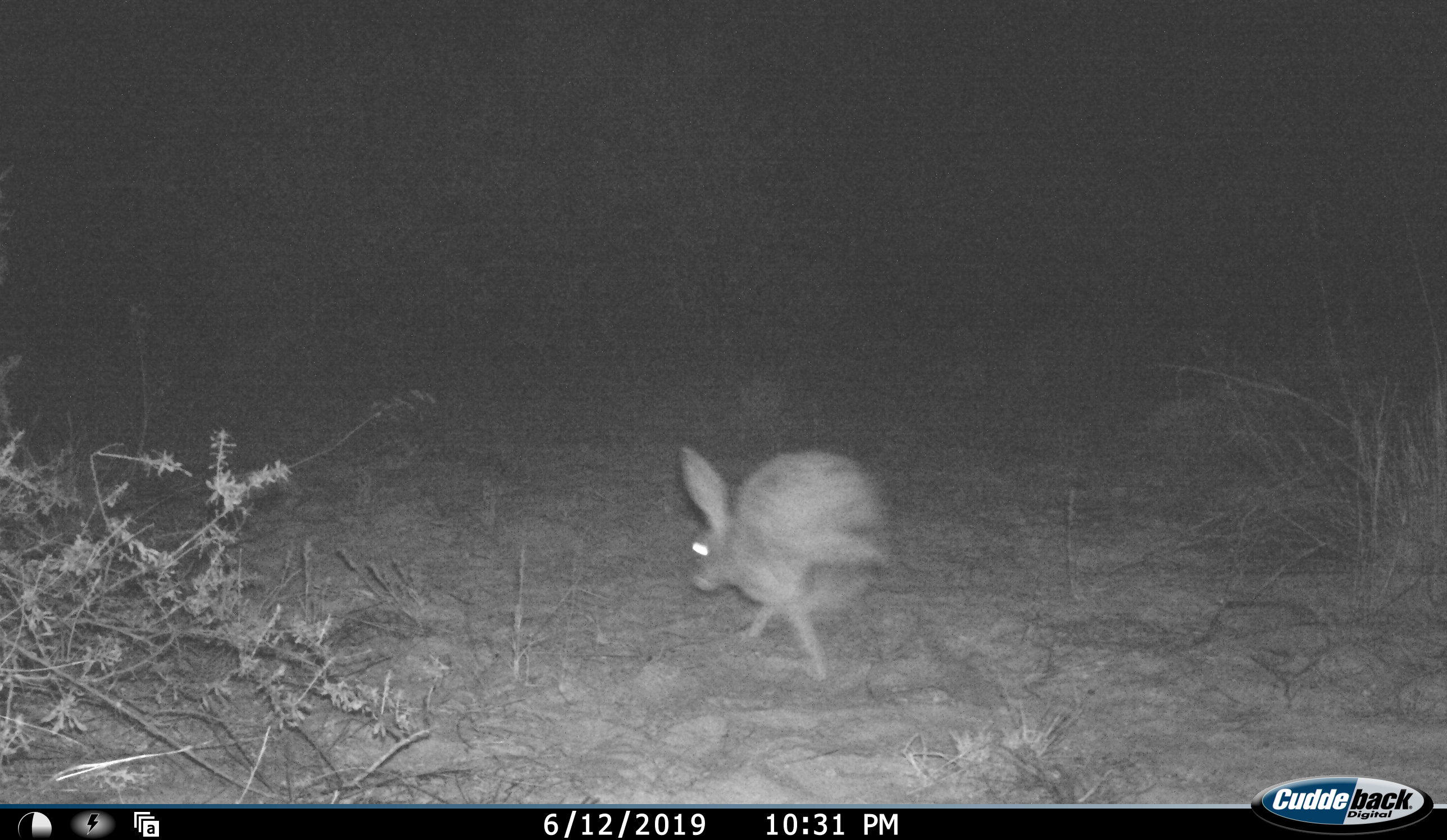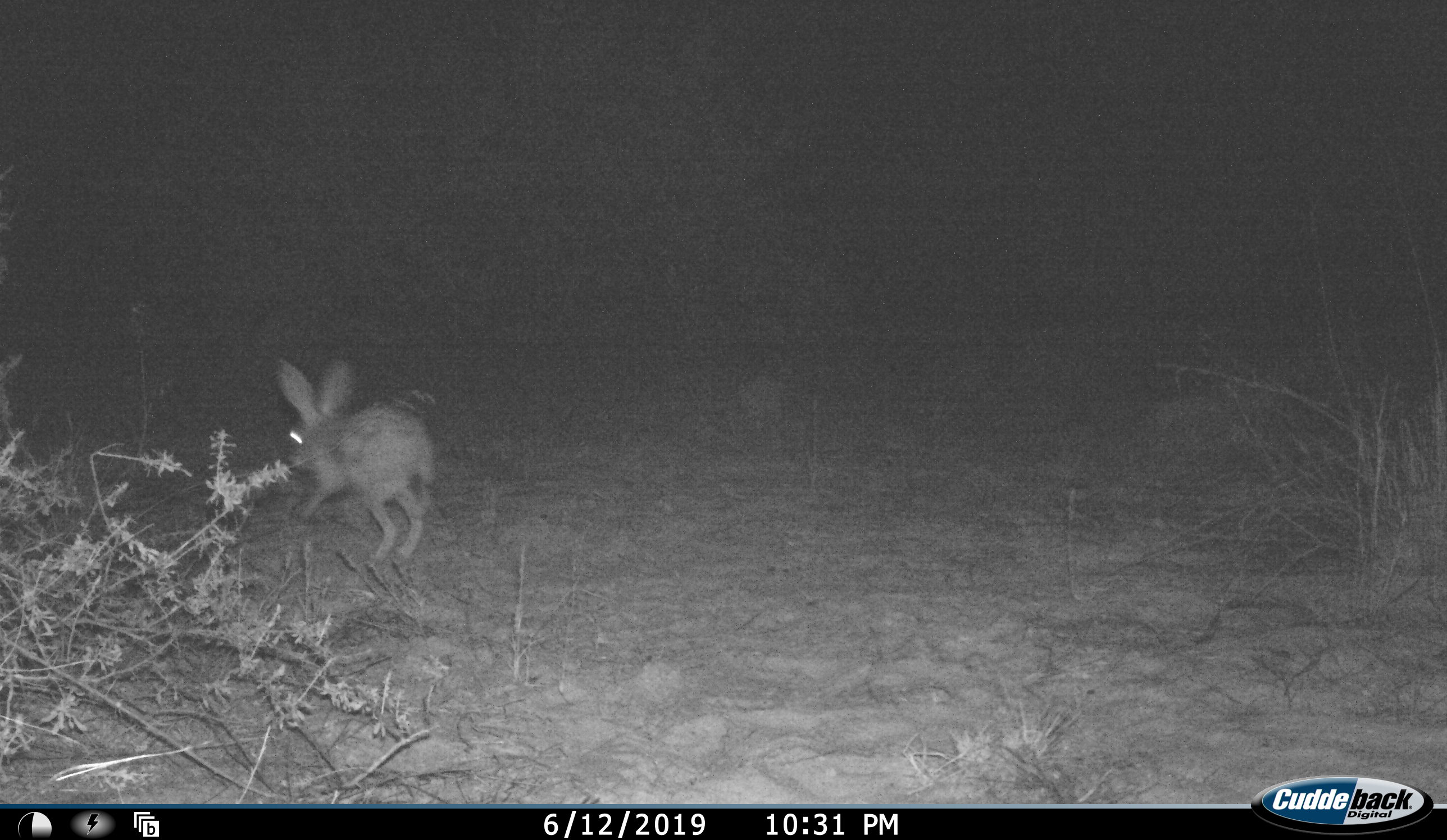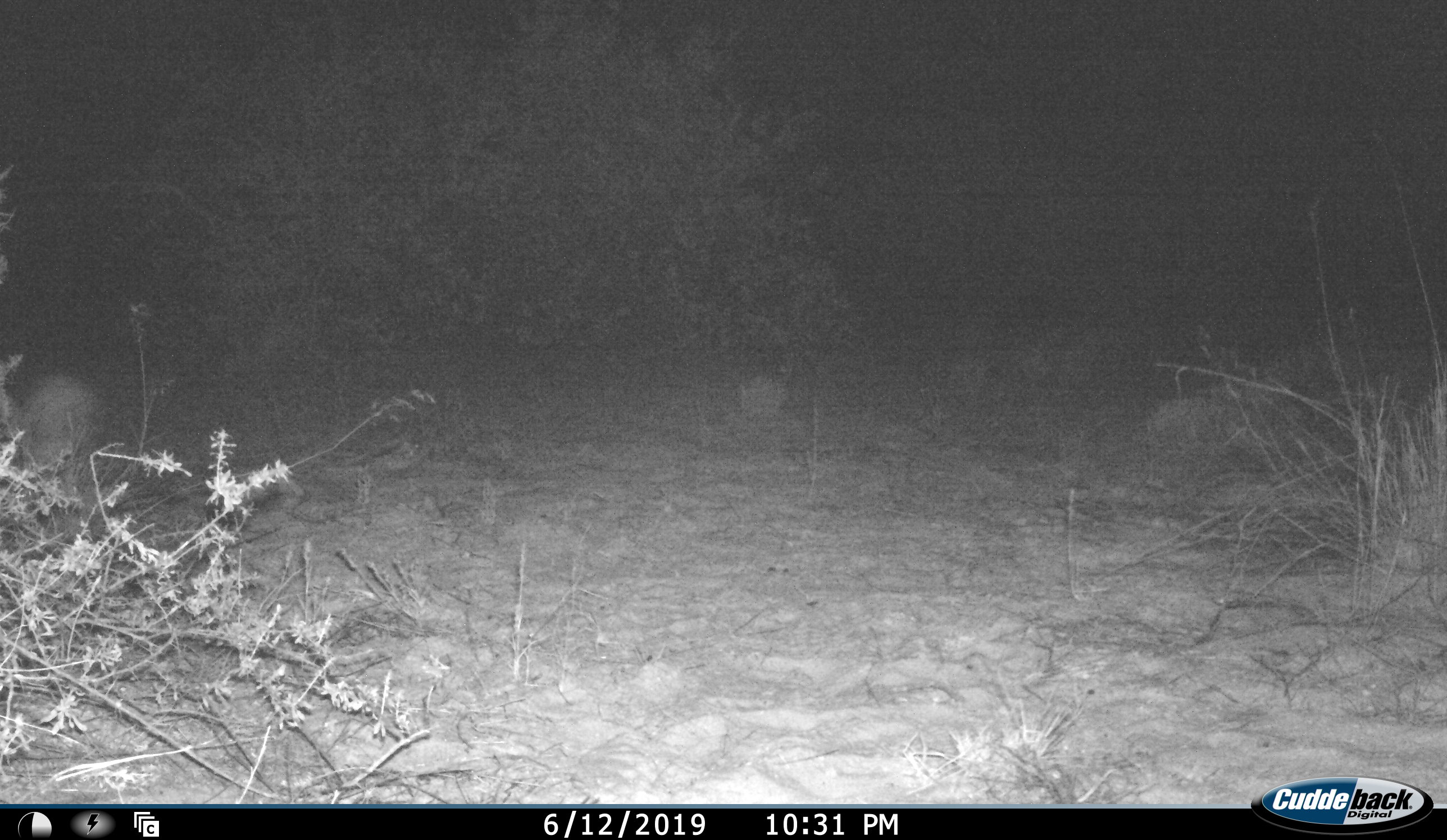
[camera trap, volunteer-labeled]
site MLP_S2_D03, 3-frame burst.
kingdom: Animalia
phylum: Chordata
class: Mammalia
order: Lagomorpha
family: Leporidae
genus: Lepus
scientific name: Lepus capensis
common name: cape hare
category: harecape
Harecape (cape hare) (Lepus capensis), count 1. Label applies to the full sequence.